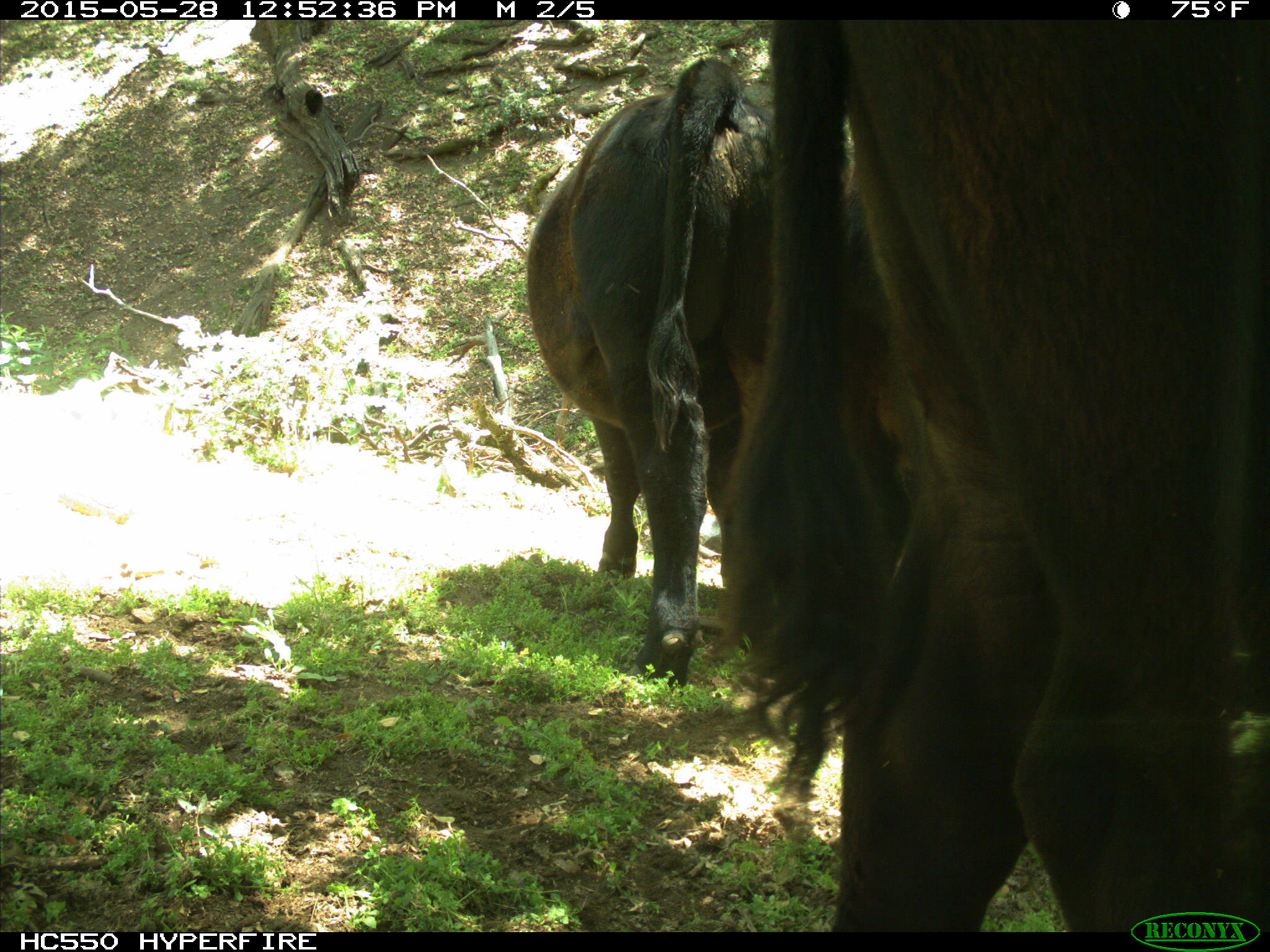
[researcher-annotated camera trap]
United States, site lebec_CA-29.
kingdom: Animalia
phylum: Chordata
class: Mammalia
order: Artiodactyla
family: Bovidae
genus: Bos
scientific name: Bos taurus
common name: domestic cow